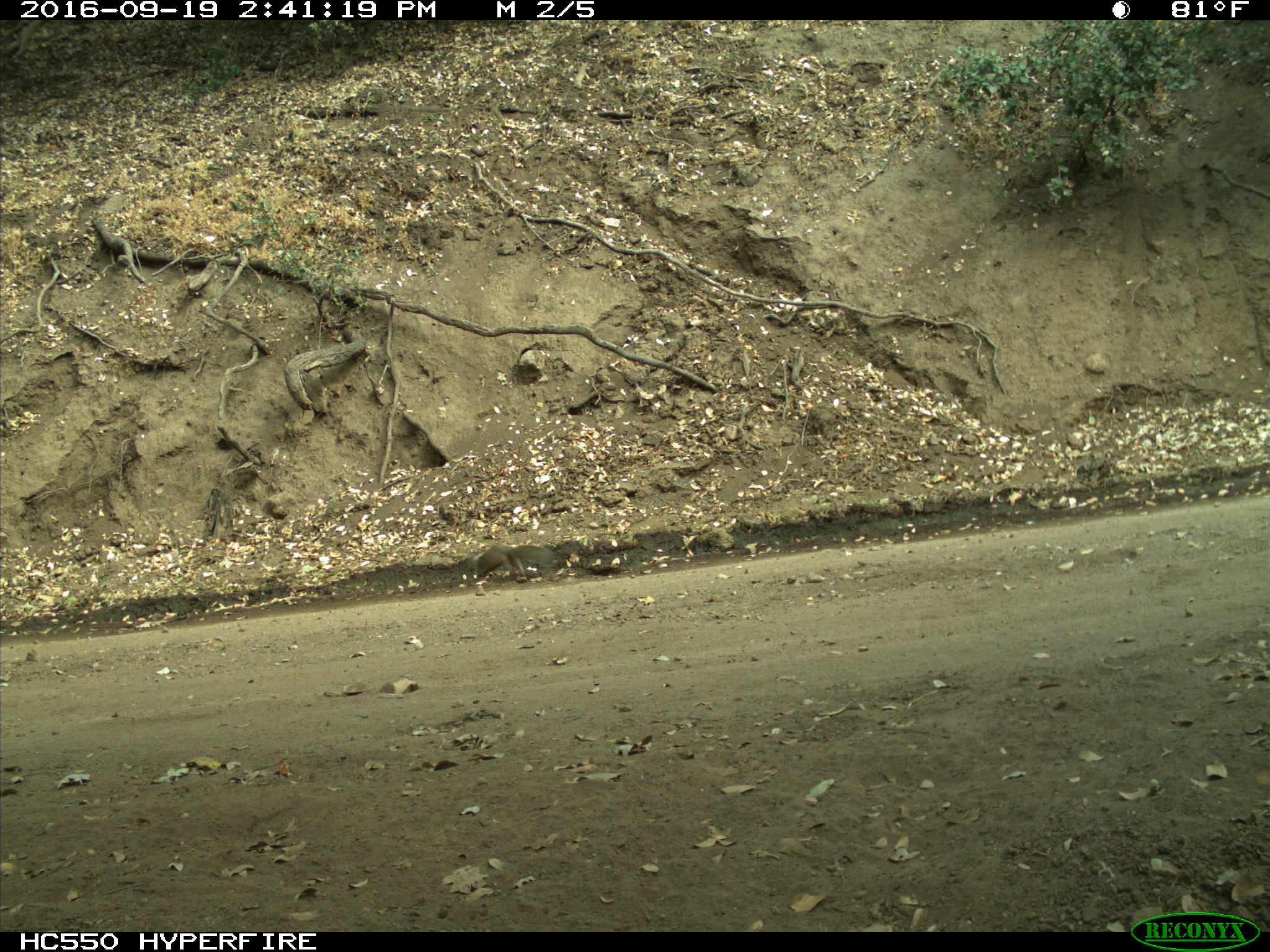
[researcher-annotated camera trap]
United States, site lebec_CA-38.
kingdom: Animalia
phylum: Chordata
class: Mammalia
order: Rodentia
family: Sciuridae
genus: Otospermophilus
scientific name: Otospermophilus beecheyi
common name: california ground squirrel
Otospermophilus beecheyi (california ground squirrel).